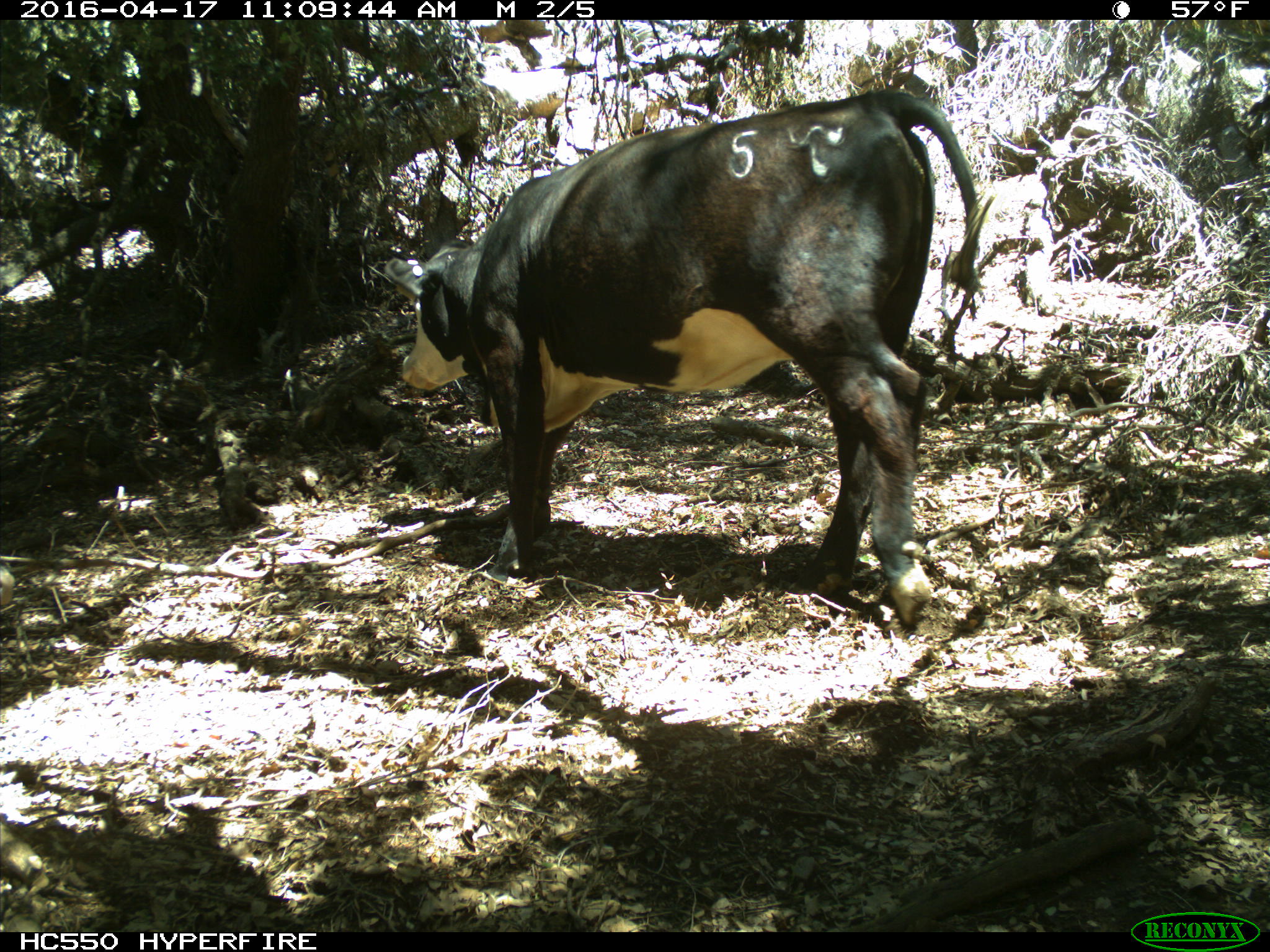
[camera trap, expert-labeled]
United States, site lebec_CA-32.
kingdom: Animalia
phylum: Chordata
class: Mammalia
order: Artiodactyla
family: Bovidae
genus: Bos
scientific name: Bos taurus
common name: domestic cow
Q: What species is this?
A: Bos taurus (domestic cow).